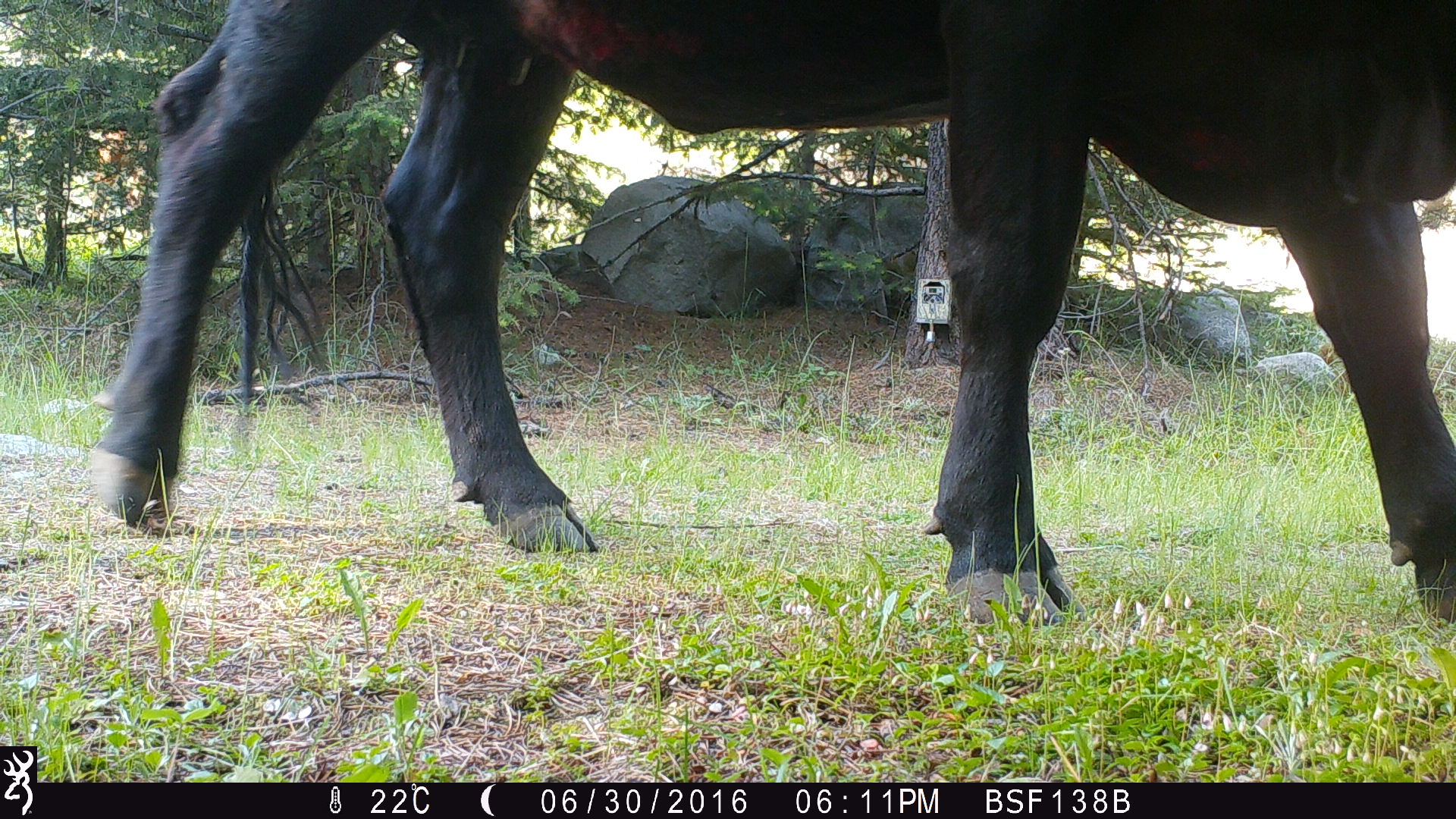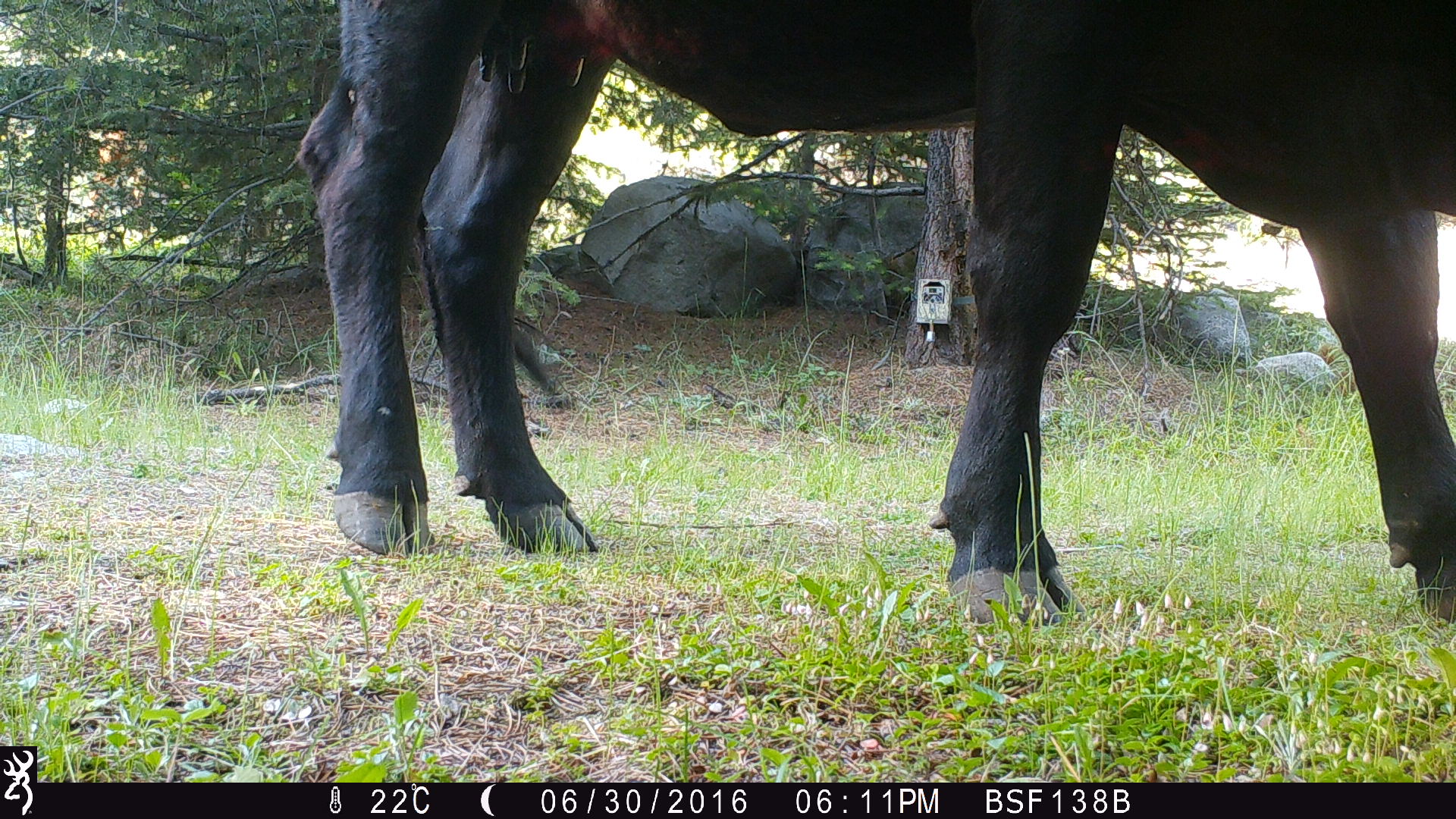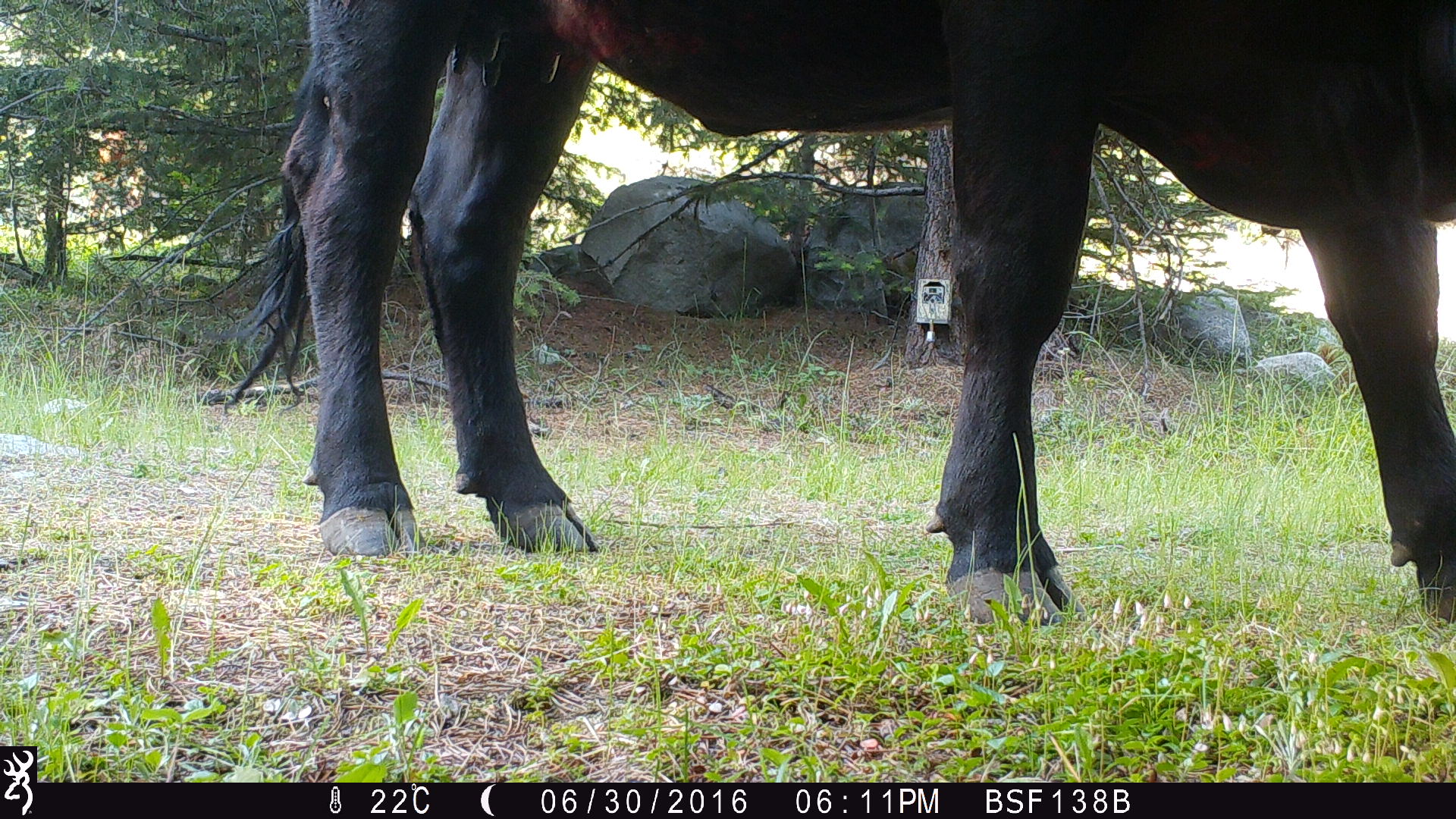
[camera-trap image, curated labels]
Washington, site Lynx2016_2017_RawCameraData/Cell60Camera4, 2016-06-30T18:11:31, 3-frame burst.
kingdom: Animalia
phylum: Chordata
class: Mammalia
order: Artiodactyla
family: Bovidae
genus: Bos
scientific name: Bos taurus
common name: domestic cattle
Domestic cattle (Bos taurus). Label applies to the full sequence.